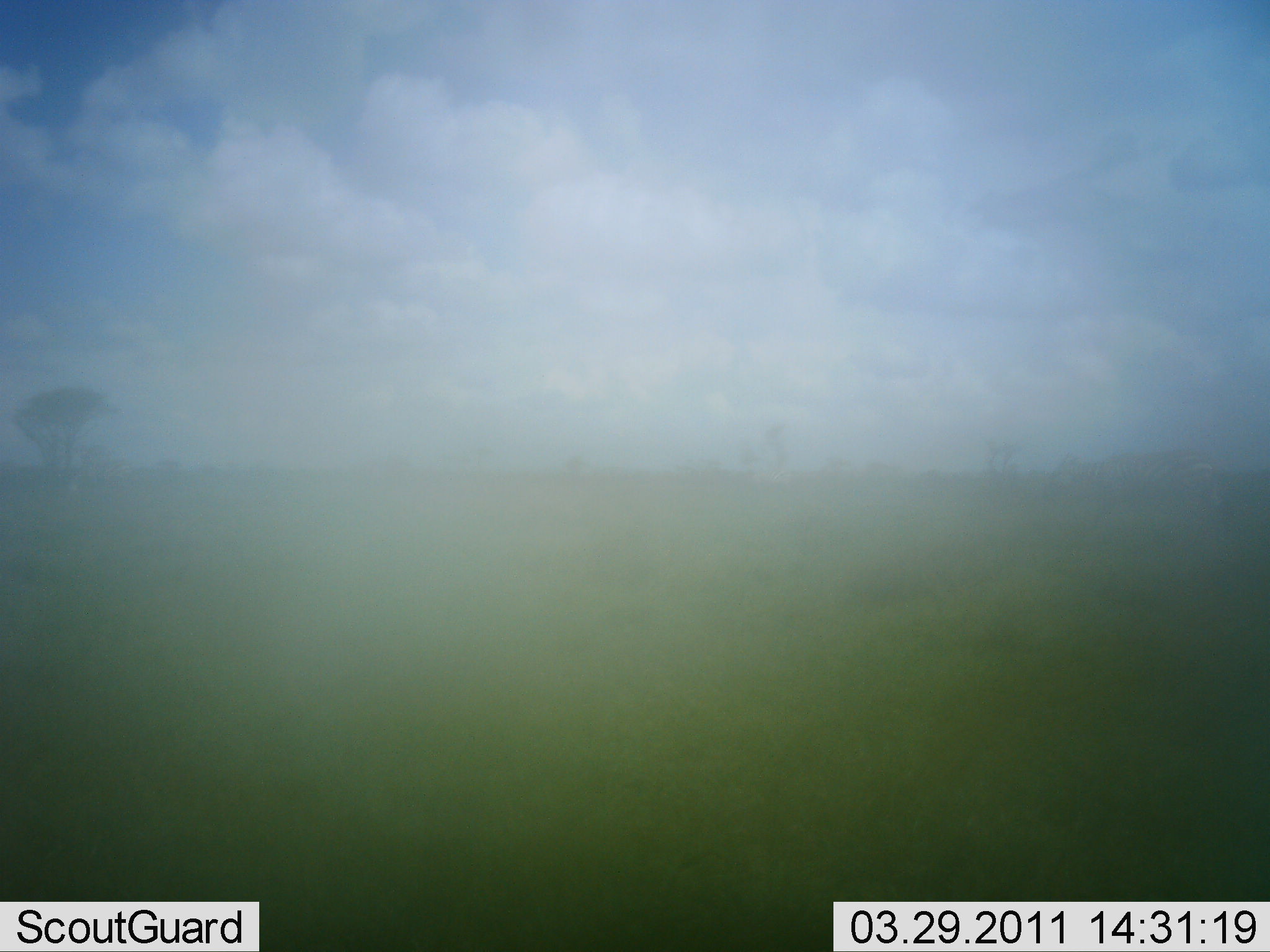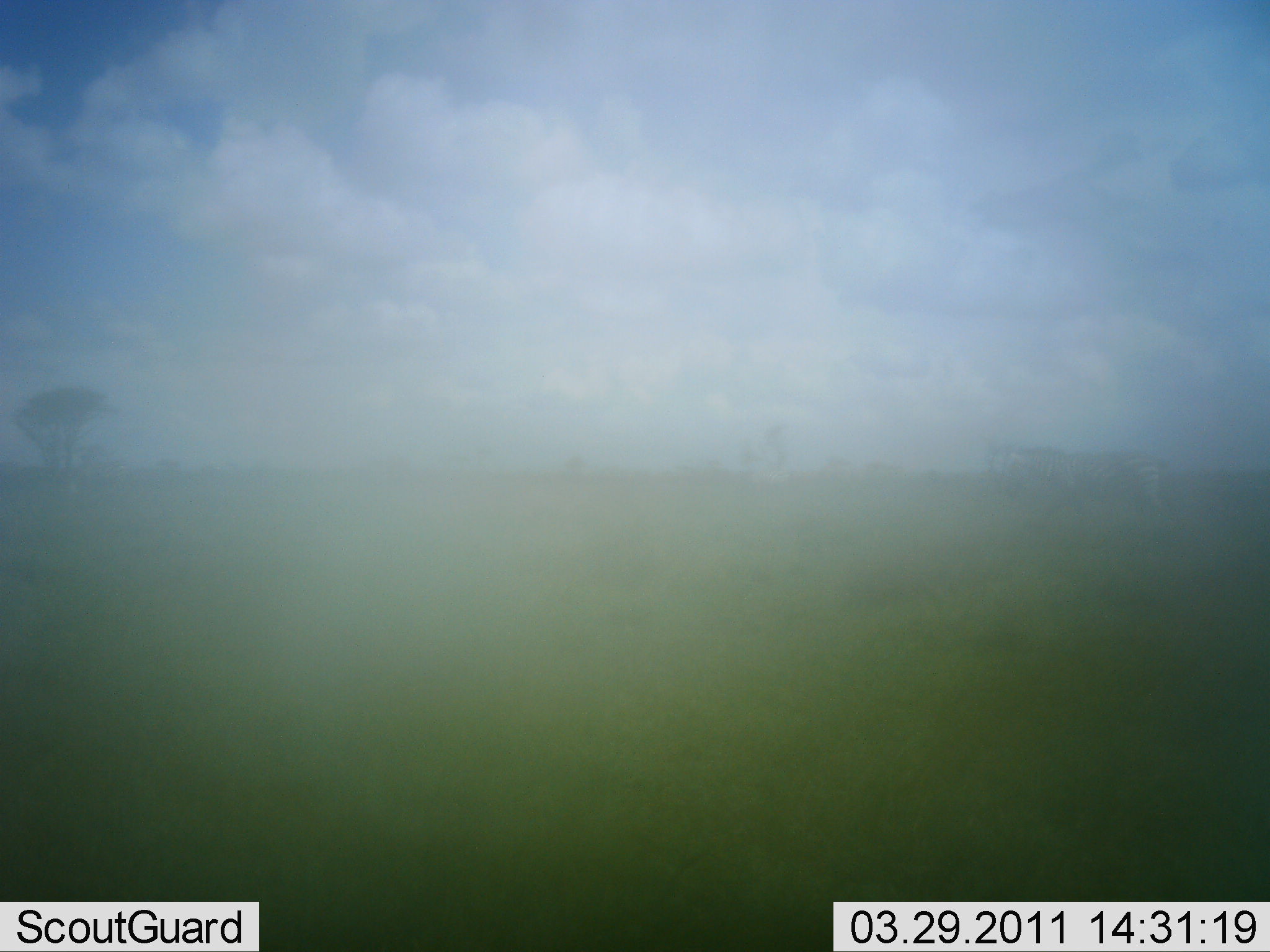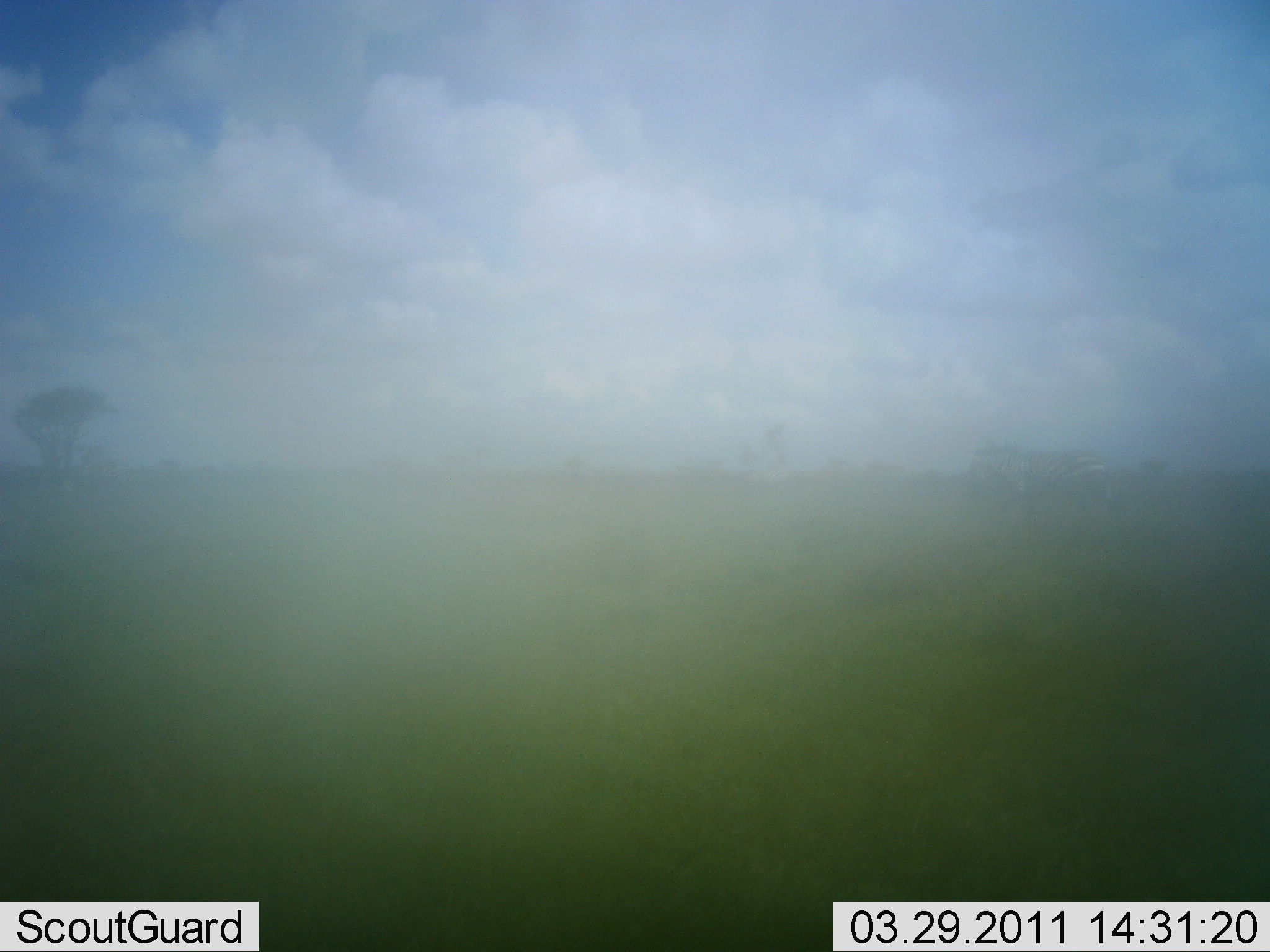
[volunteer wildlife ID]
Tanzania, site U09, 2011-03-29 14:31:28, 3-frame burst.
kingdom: Animalia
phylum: Chordata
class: Mammalia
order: Perissodactyla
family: Equidae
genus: Equus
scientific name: Equus quagga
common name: plains zebra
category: zebra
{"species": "zebra (plains zebra) (Equus quagga)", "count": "1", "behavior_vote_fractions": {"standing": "0%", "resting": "0%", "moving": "100%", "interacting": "0%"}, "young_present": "0%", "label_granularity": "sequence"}